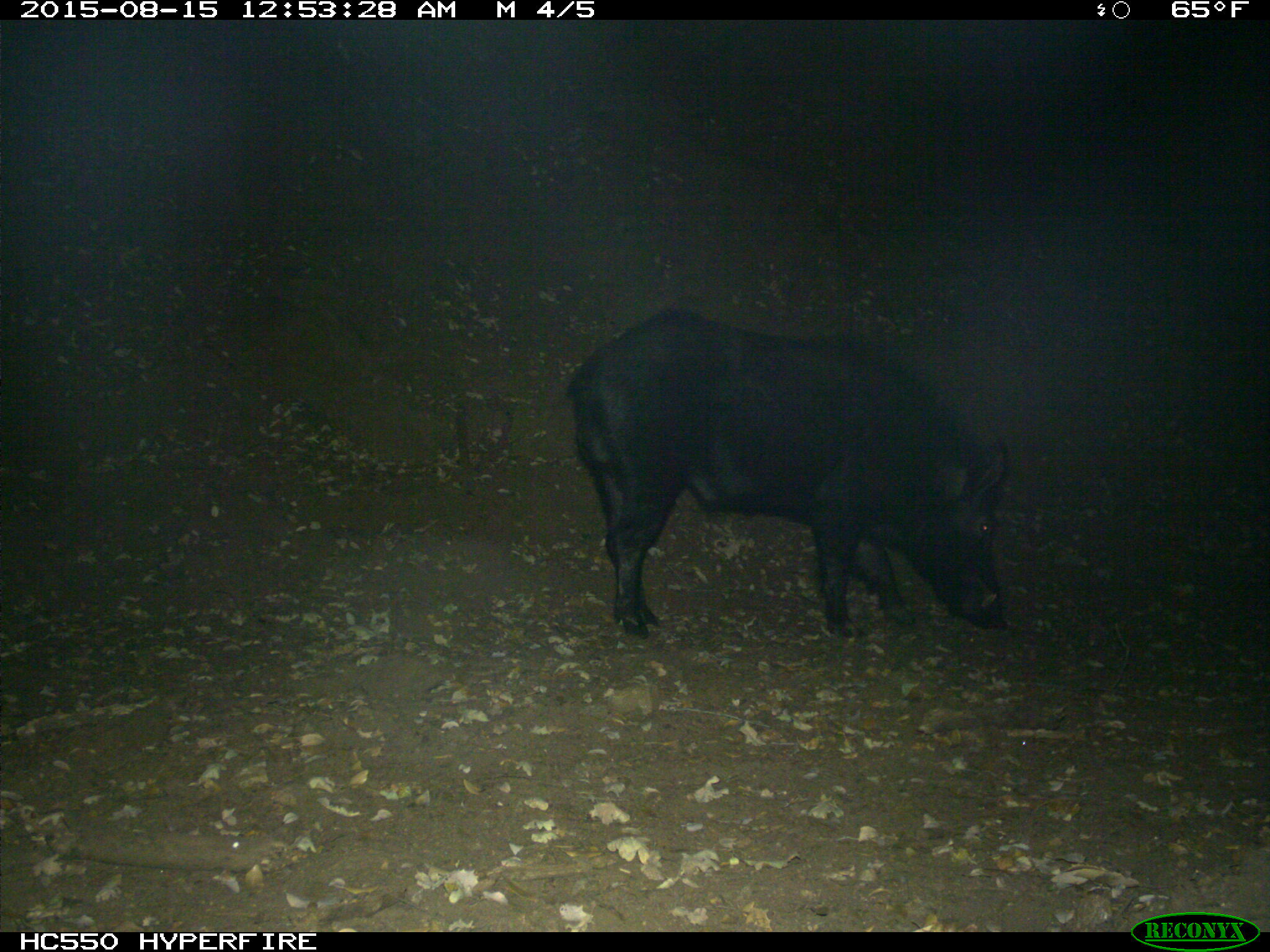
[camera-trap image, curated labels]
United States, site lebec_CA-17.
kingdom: Animalia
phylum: Chordata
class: Mammalia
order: Artiodactyla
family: Suidae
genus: Sus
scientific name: Sus scrofa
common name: wild boar